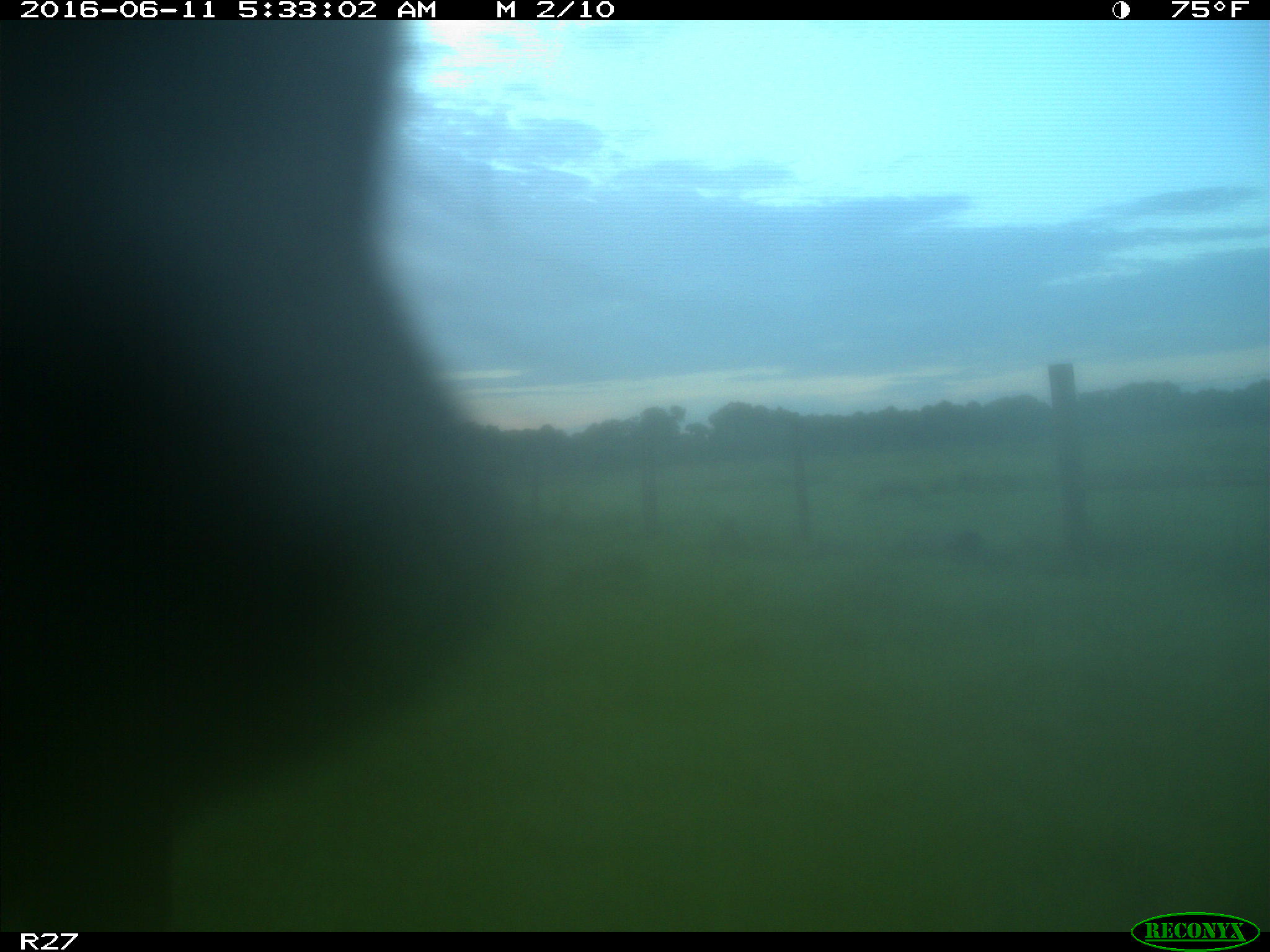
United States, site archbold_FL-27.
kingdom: Animalia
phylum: Chordata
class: Mammalia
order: Artiodactyla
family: Bovidae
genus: Bos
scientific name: Bos taurus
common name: domestic cow